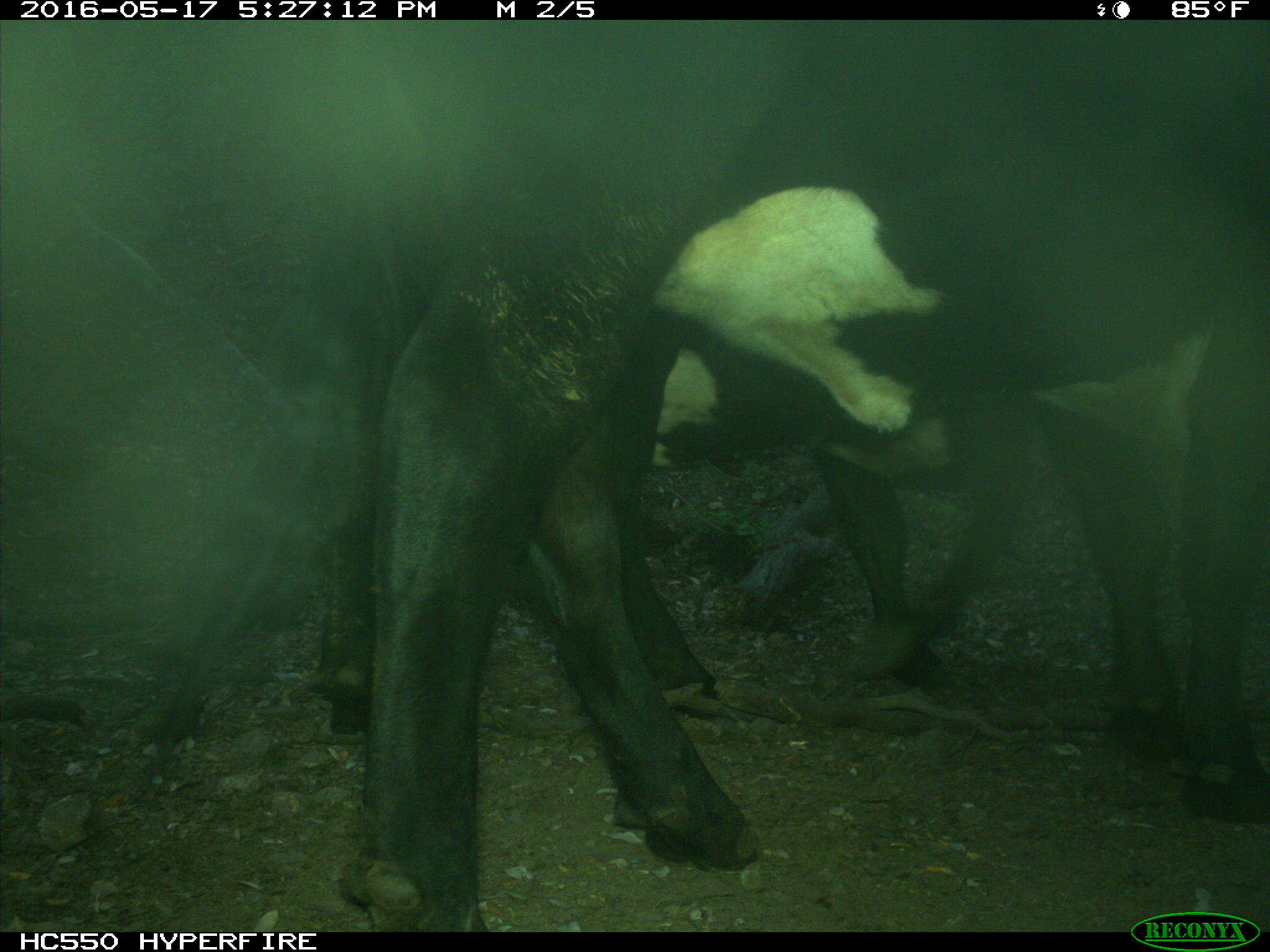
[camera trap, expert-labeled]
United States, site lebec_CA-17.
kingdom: Animalia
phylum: Chordata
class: Mammalia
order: Artiodactyla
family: Bovidae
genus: Bos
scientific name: Bos taurus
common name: domestic cow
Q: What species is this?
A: Bos taurus (domestic cow).